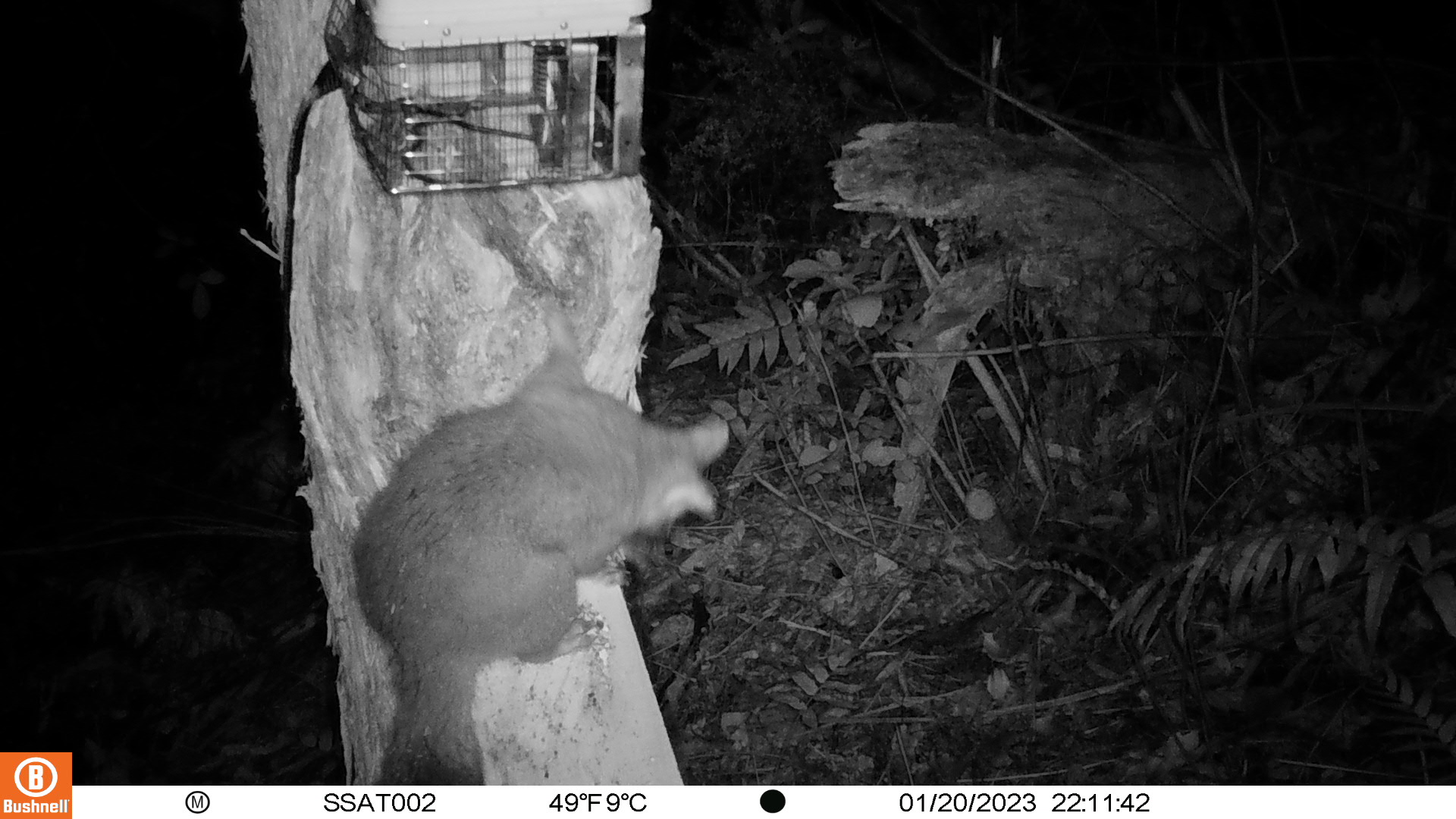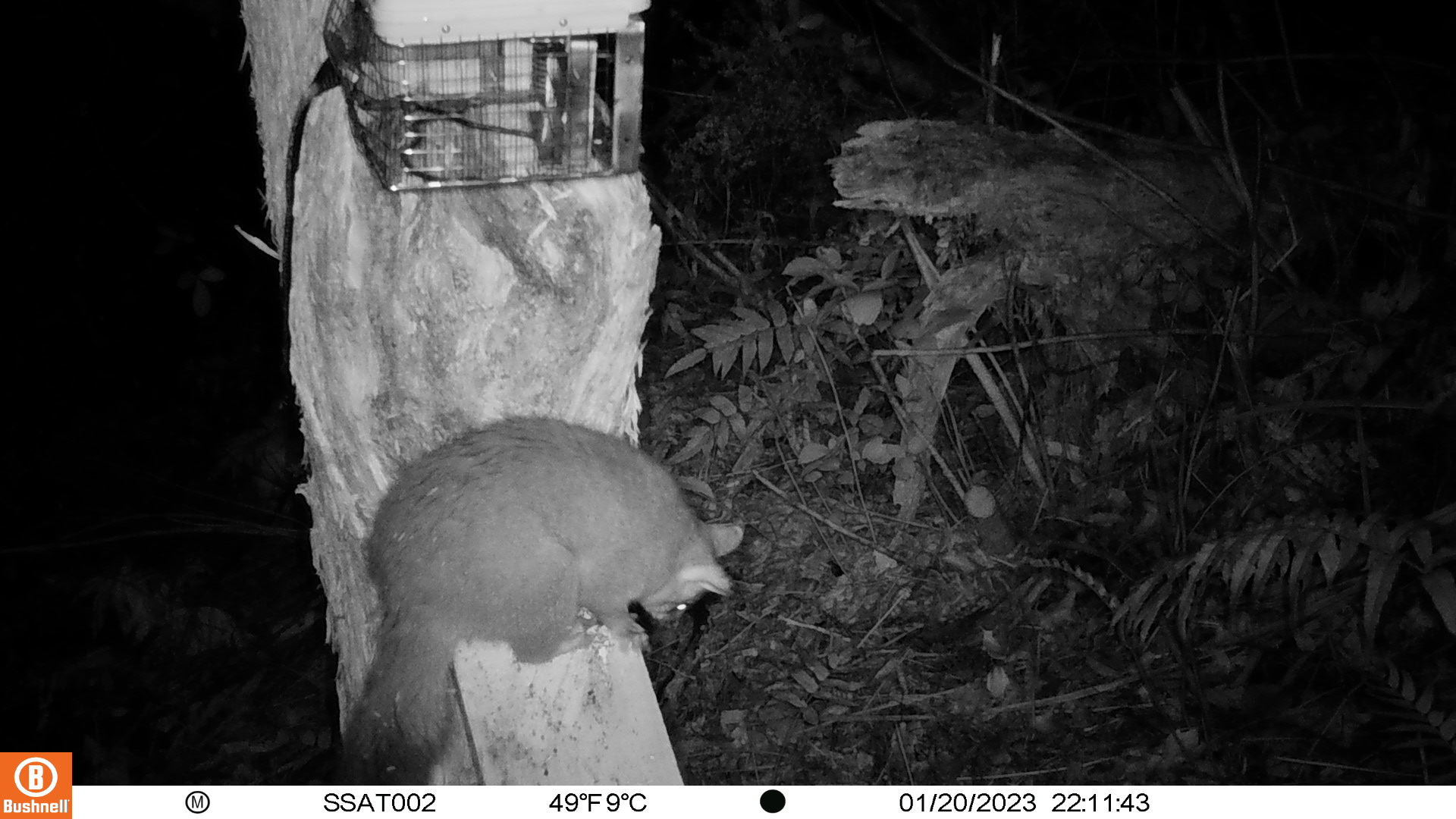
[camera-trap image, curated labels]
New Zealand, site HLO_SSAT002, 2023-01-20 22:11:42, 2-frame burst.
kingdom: Animalia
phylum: Chordata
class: Mammalia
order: Diprotodontia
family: Phalangeridae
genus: Trichosurus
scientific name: Trichosurus vulpecula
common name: common brushtail possum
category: possum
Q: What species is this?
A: Possum (common brushtail possum) (Trichosurus vulpecula).